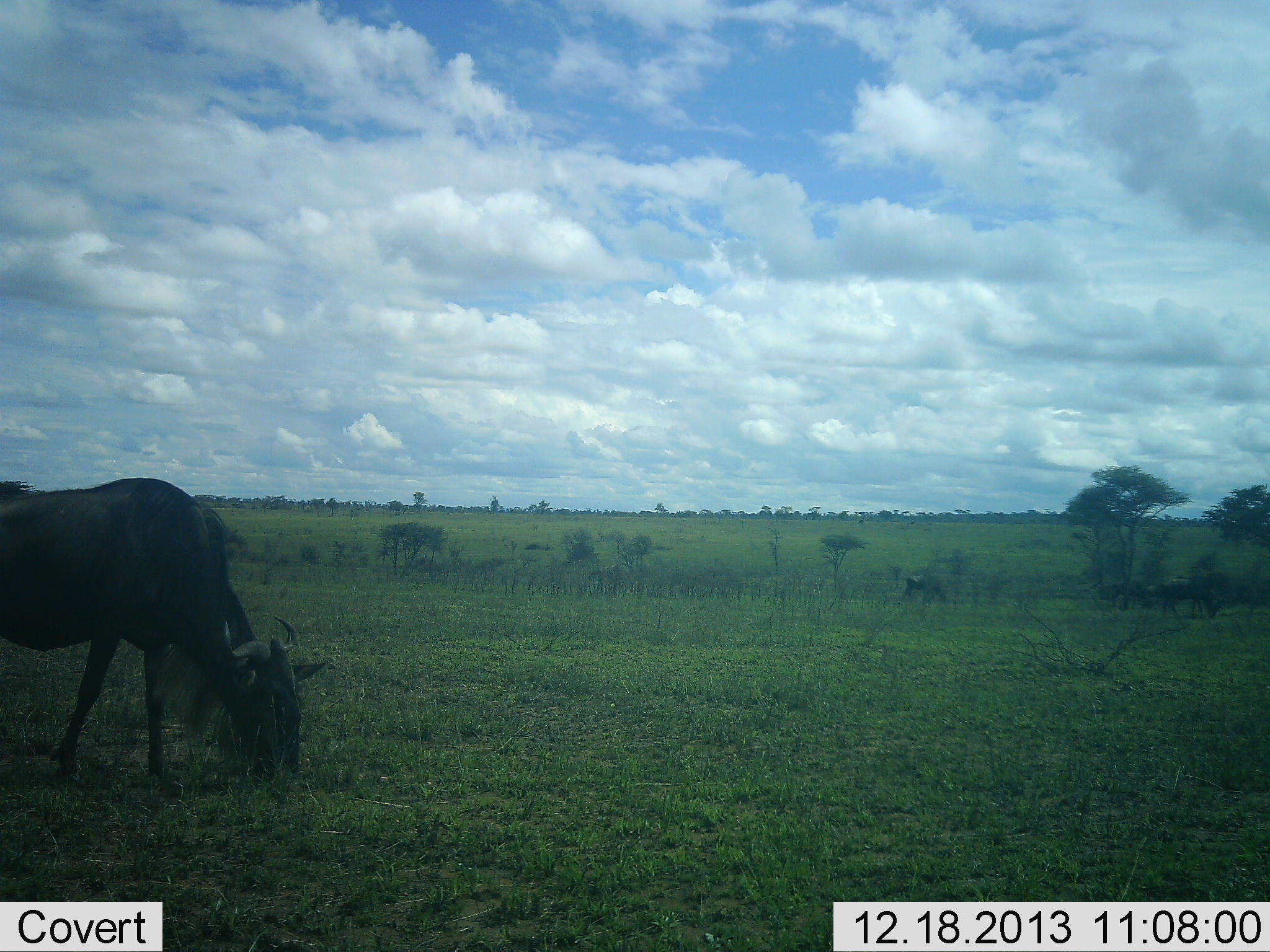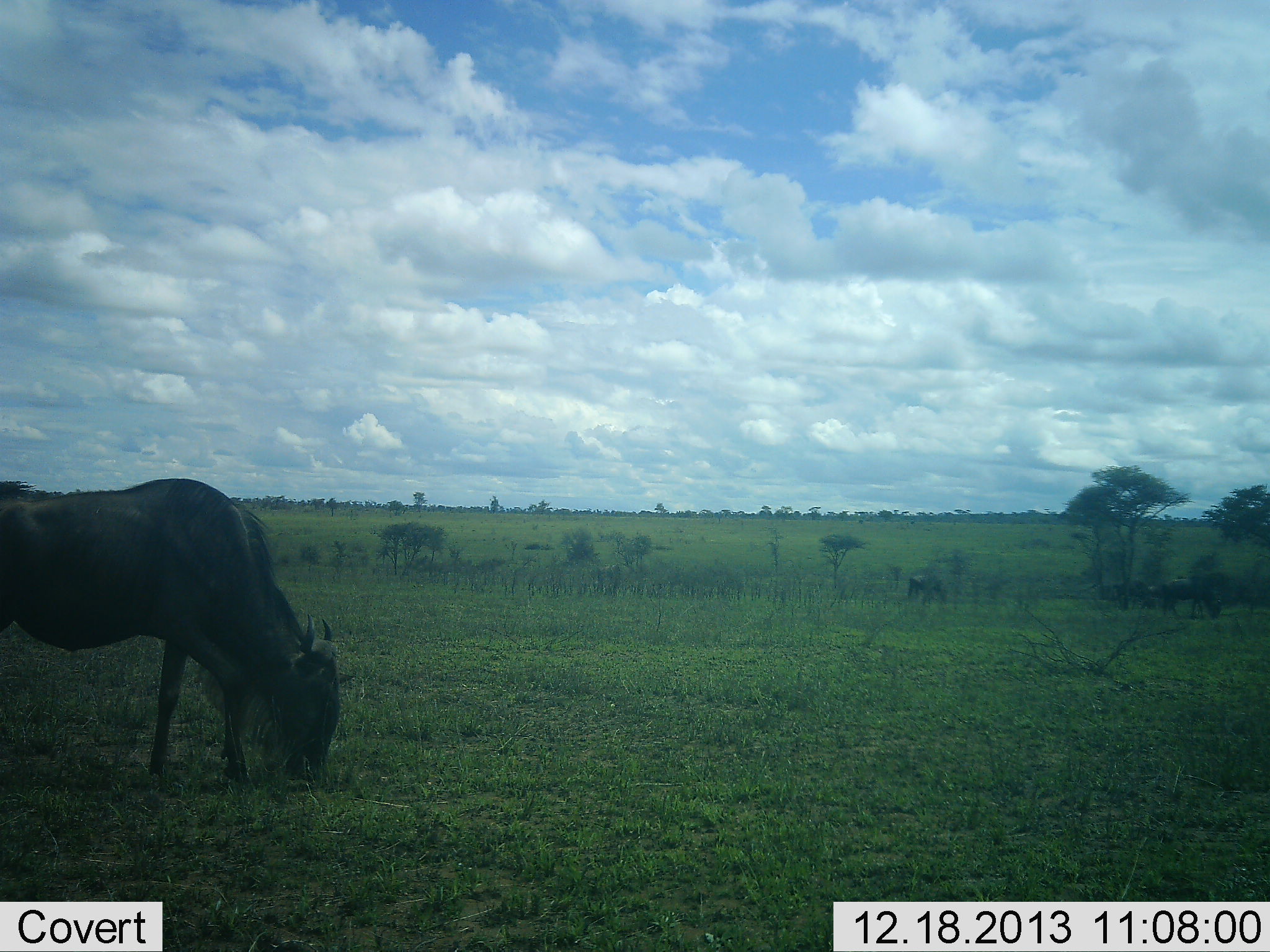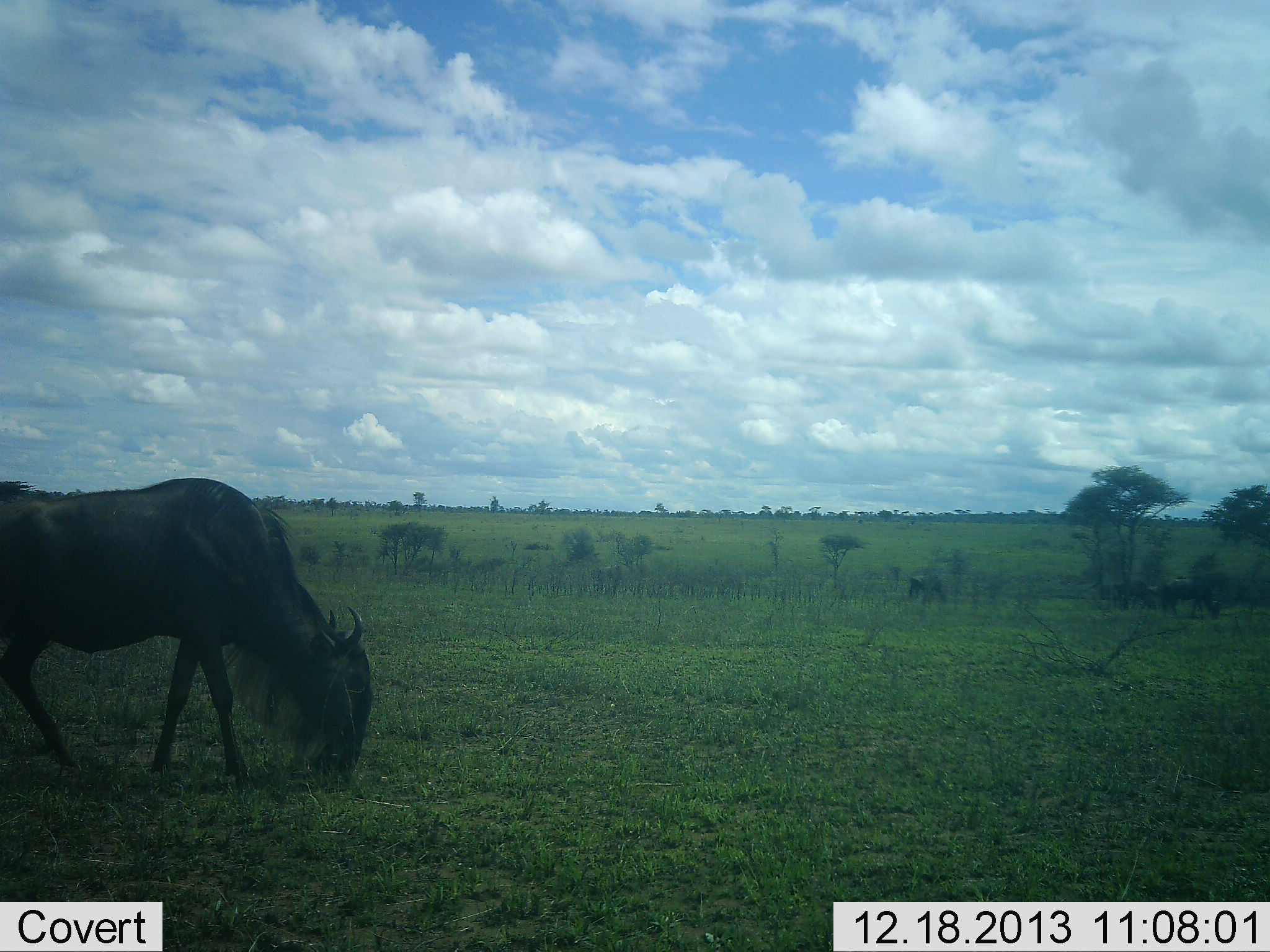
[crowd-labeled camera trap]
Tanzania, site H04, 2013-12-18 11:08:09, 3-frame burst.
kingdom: Animalia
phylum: Chordata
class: Mammalia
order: Artiodactyla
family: Bovidae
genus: Connochaetes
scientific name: Connochaetes taurinus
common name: blue wildebeest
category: wildebeest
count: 2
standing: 20%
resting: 0%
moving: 10%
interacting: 0%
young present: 0%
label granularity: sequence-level